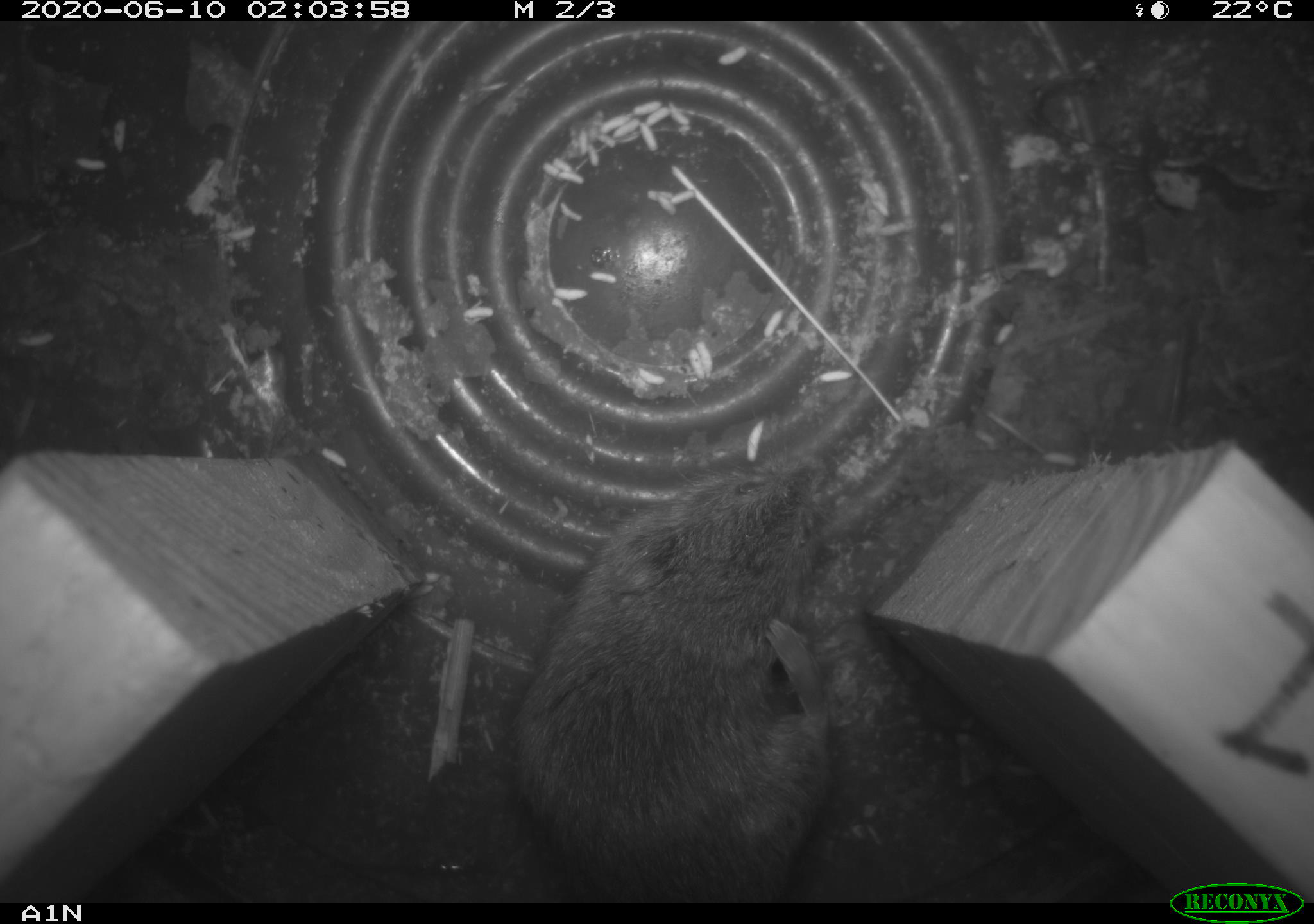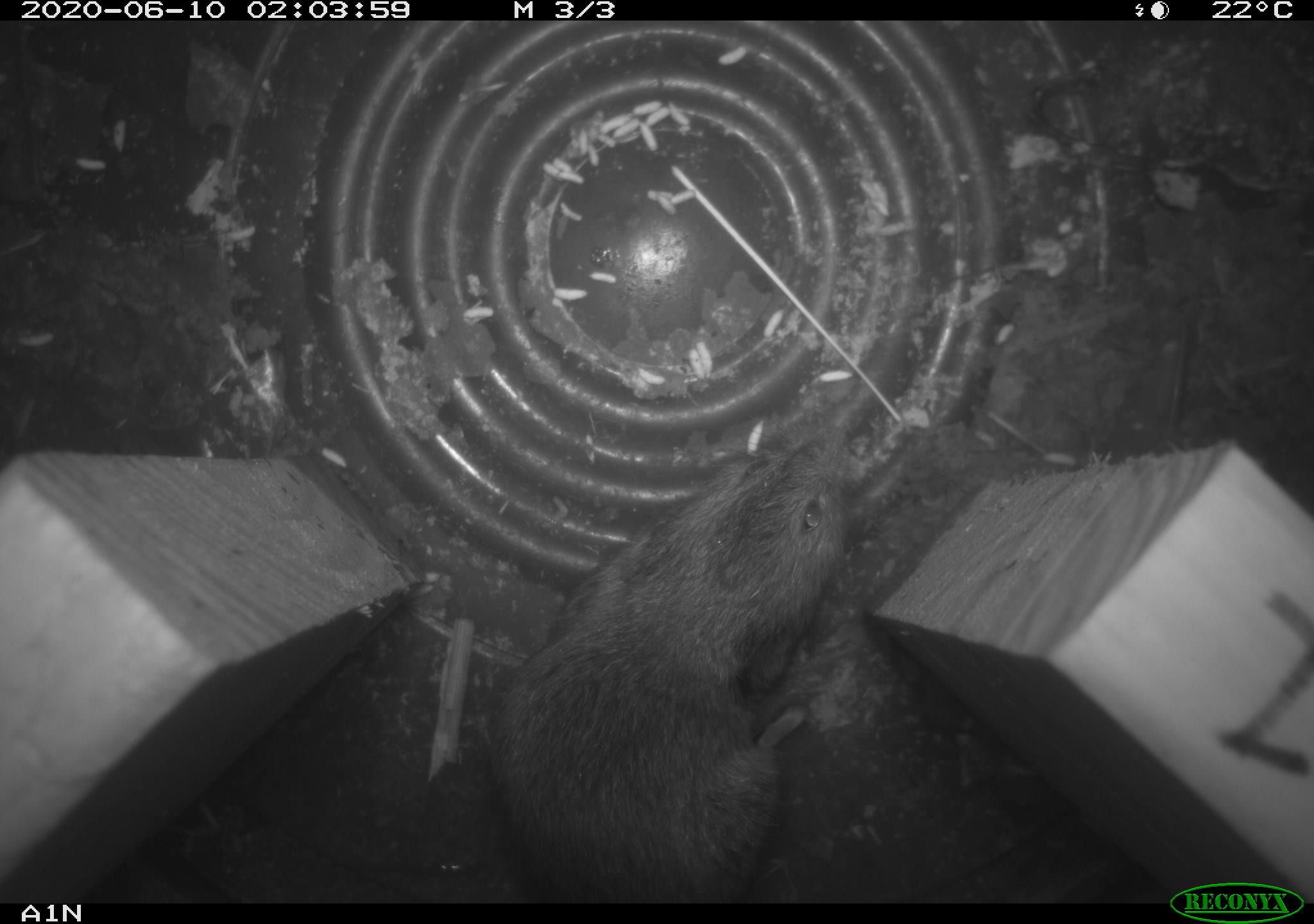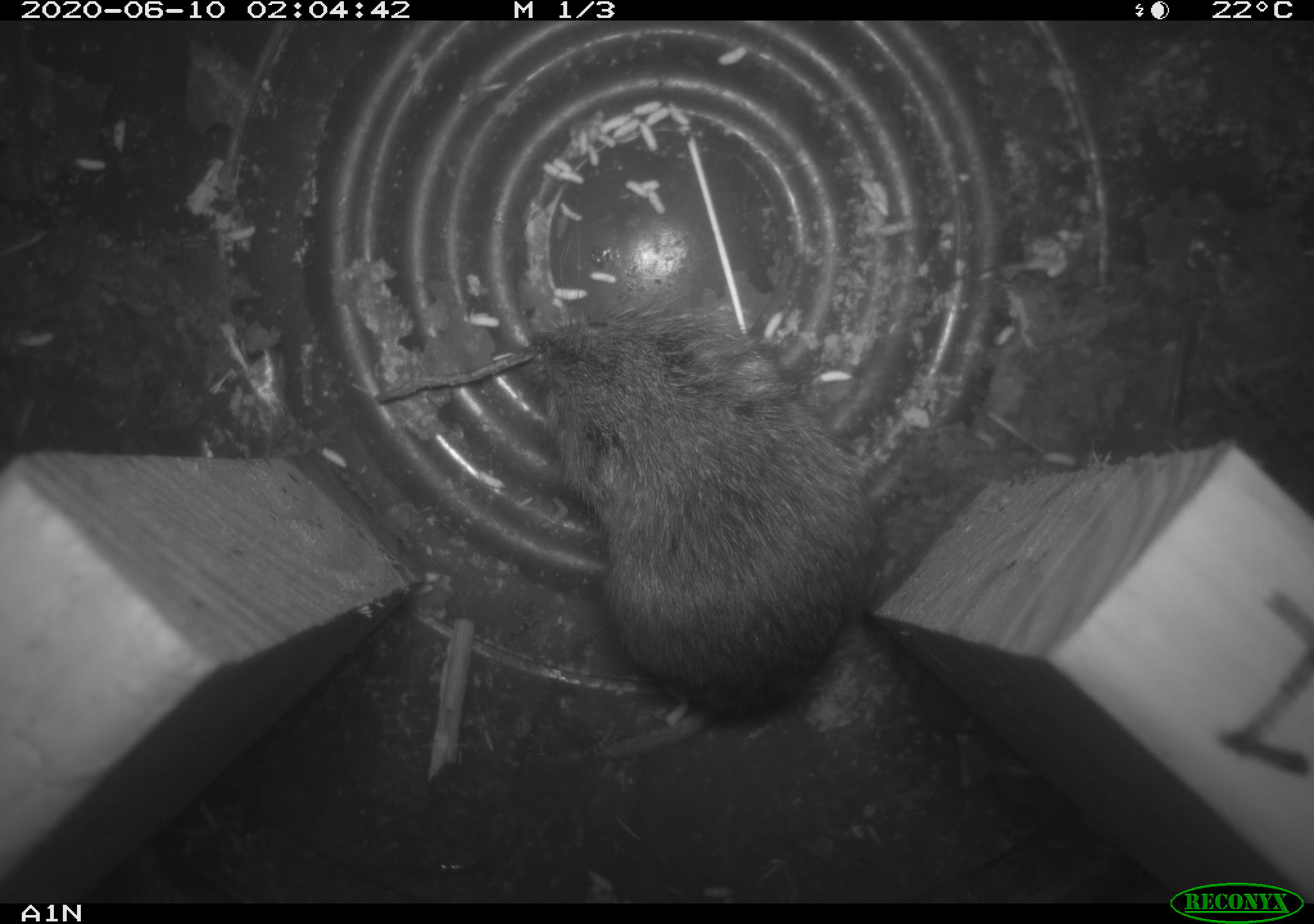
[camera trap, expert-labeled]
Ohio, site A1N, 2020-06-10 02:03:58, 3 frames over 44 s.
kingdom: Animalia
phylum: Chordata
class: Mammalia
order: Rodentia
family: Cricetidae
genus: Microtus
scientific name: Microtus pennsylvanicus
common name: meadow vole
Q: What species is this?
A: Meadow vole (Microtus pennsylvanicus).